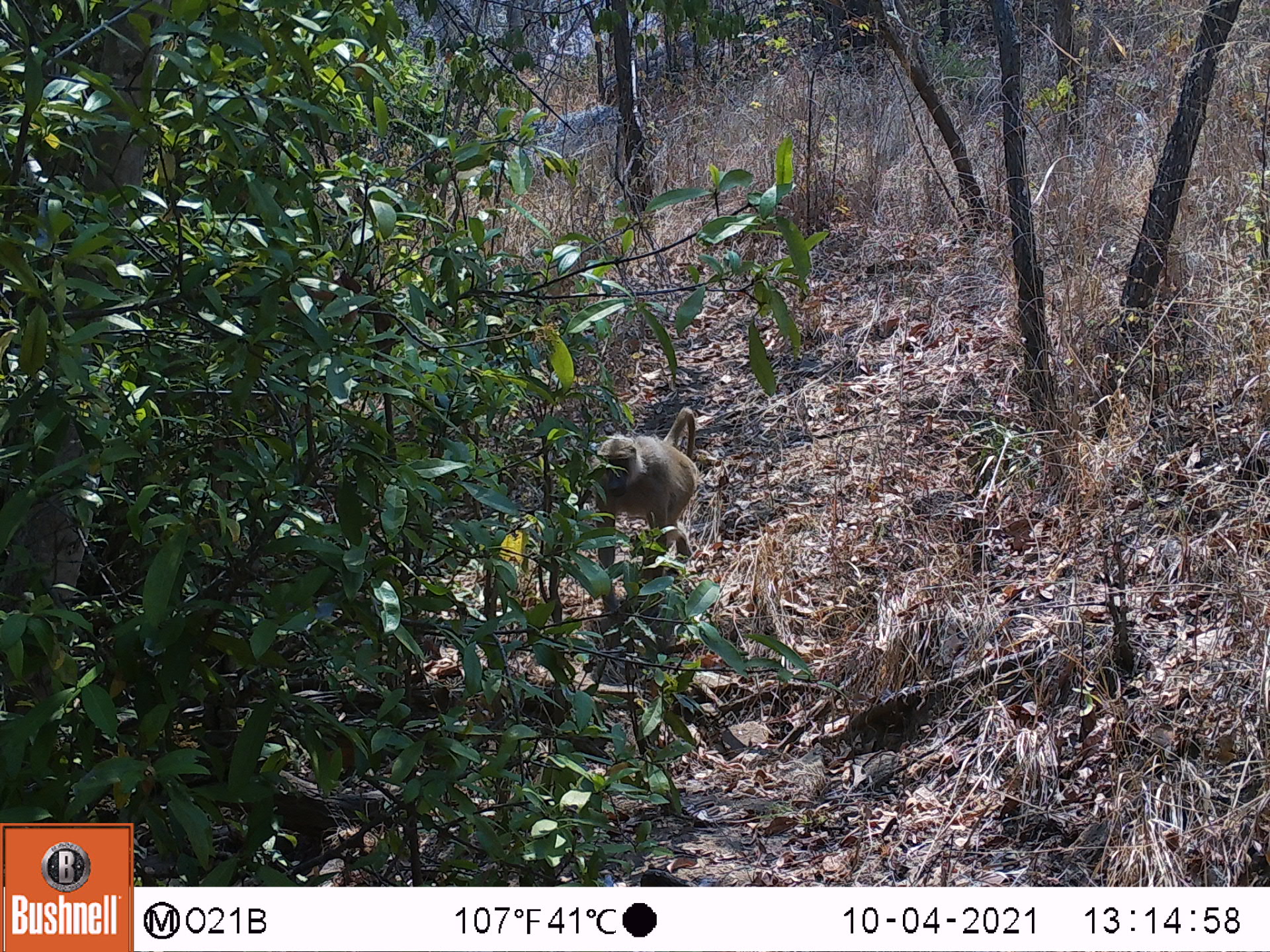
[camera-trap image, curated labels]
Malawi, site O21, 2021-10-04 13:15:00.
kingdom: Animalia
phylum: Chordata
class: Mammalia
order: Primates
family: Cercopithecidae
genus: Papio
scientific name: Papio cynocephalus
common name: yellow baboon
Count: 1.